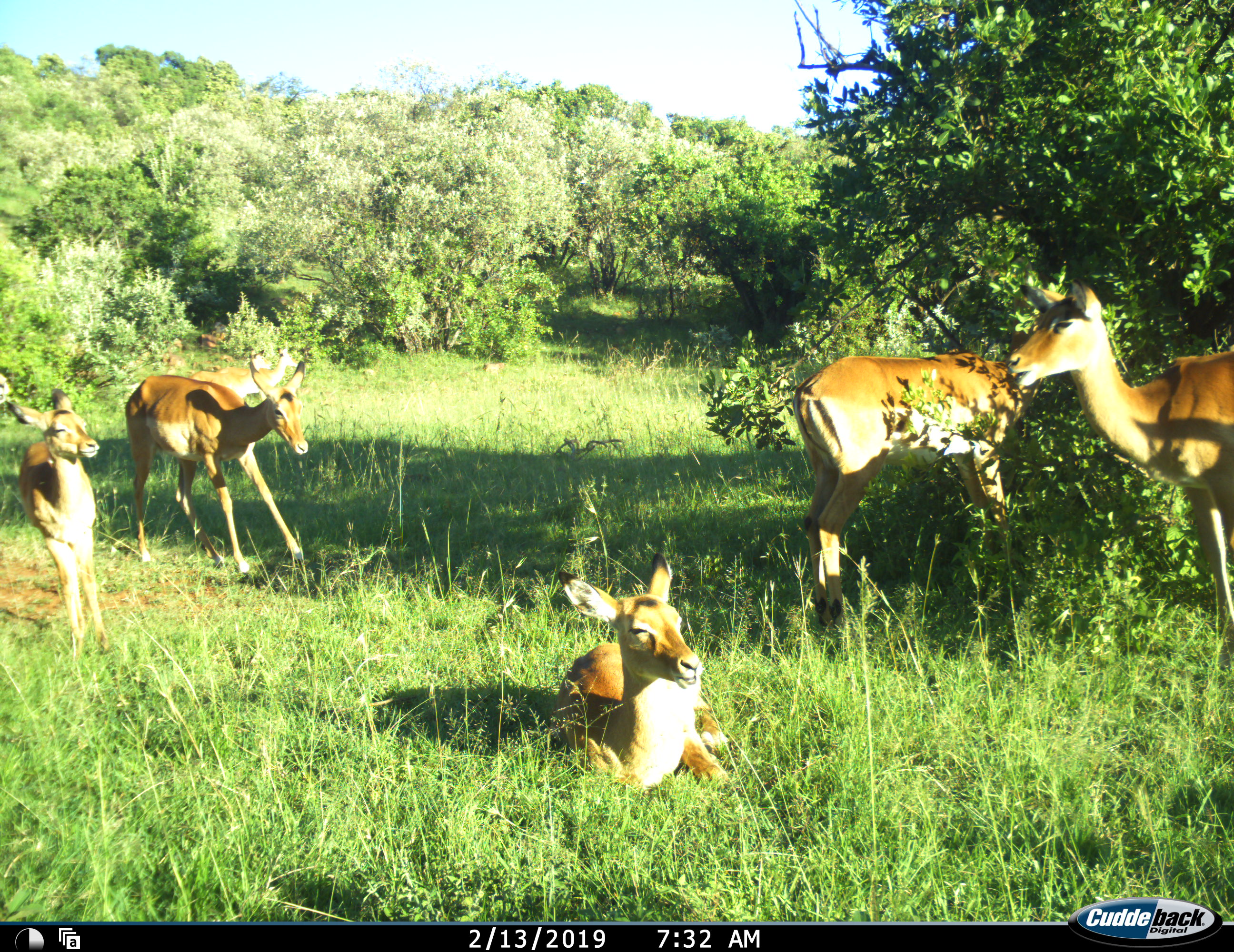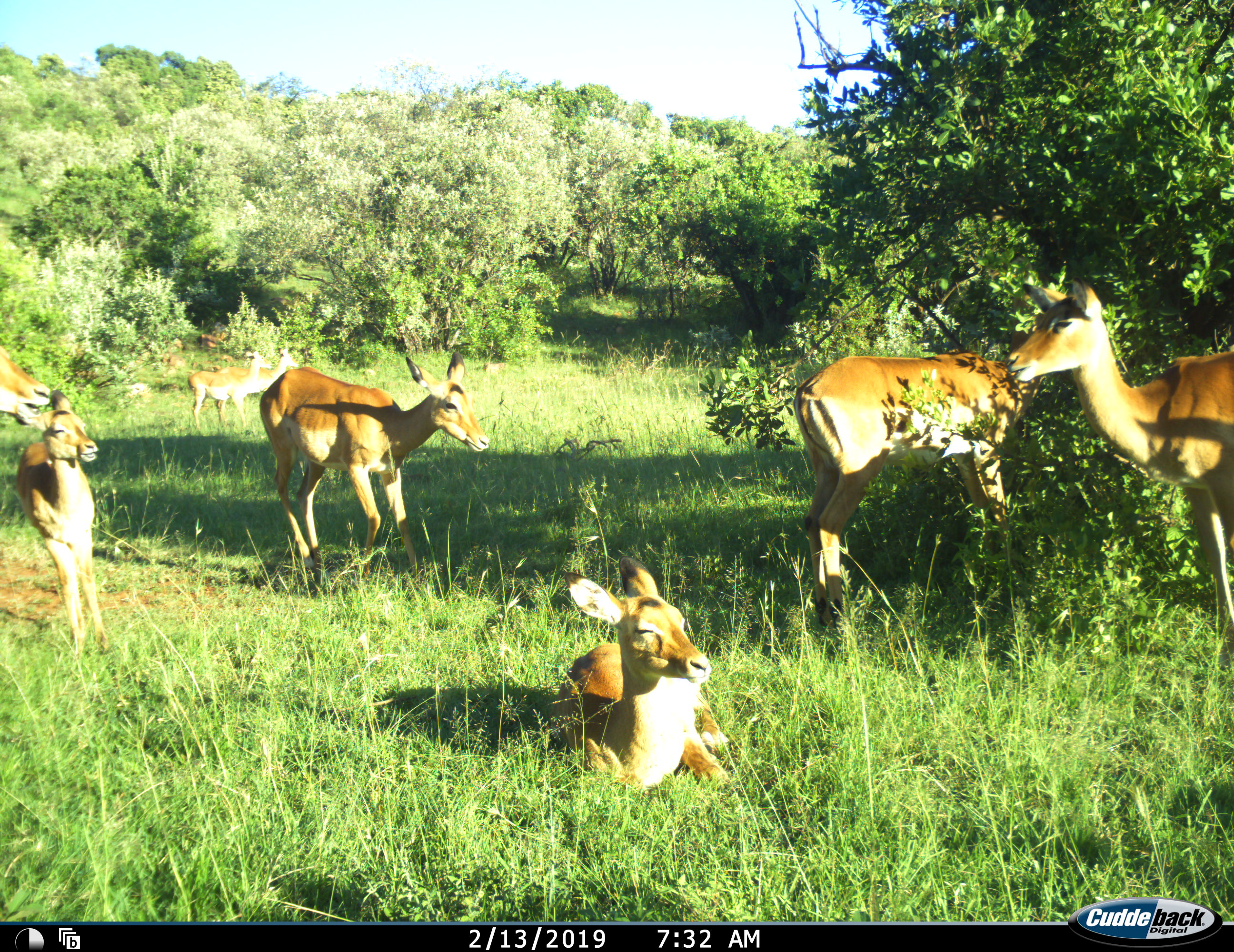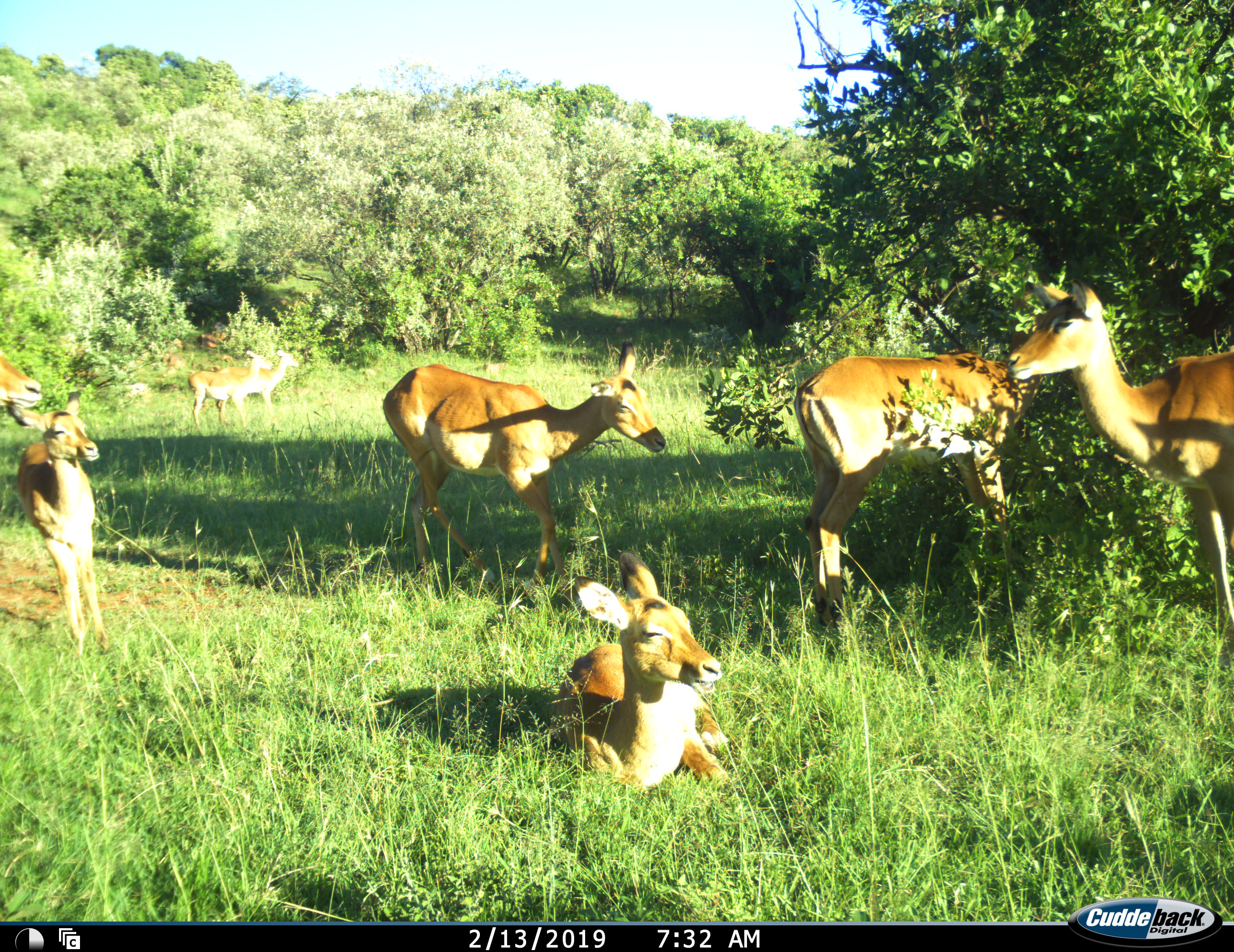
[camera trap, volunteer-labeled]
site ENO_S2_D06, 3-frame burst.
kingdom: Animalia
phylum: Chordata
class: Mammalia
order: Artiodactyla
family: Bovidae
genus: Aepyceros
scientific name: Aepyceros melampus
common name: impala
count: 8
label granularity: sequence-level